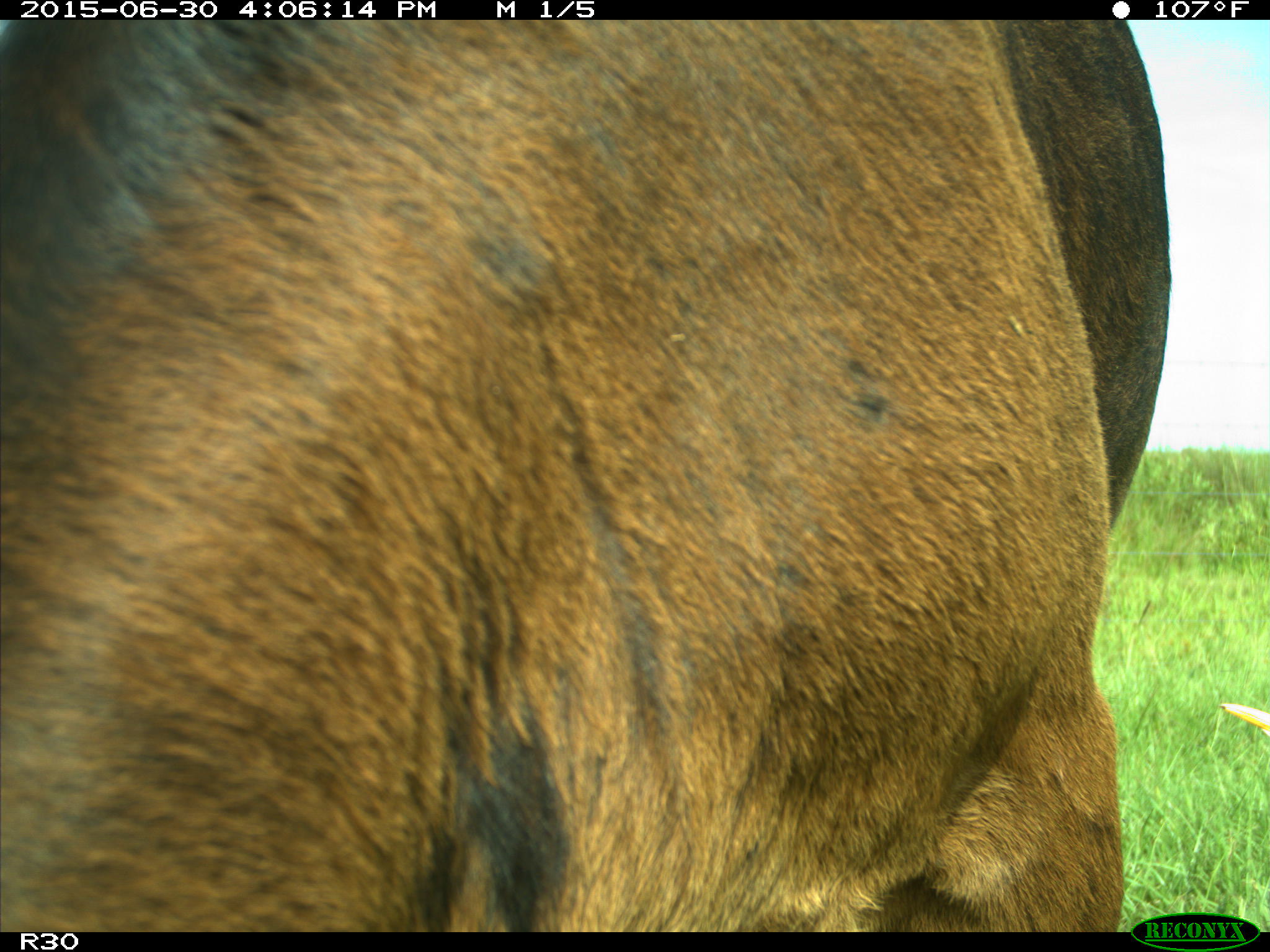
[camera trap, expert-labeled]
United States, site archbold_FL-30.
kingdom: Animalia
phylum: Chordata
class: Mammalia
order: Artiodactyla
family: Bovidae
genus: Bos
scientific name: Bos taurus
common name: domestic cow